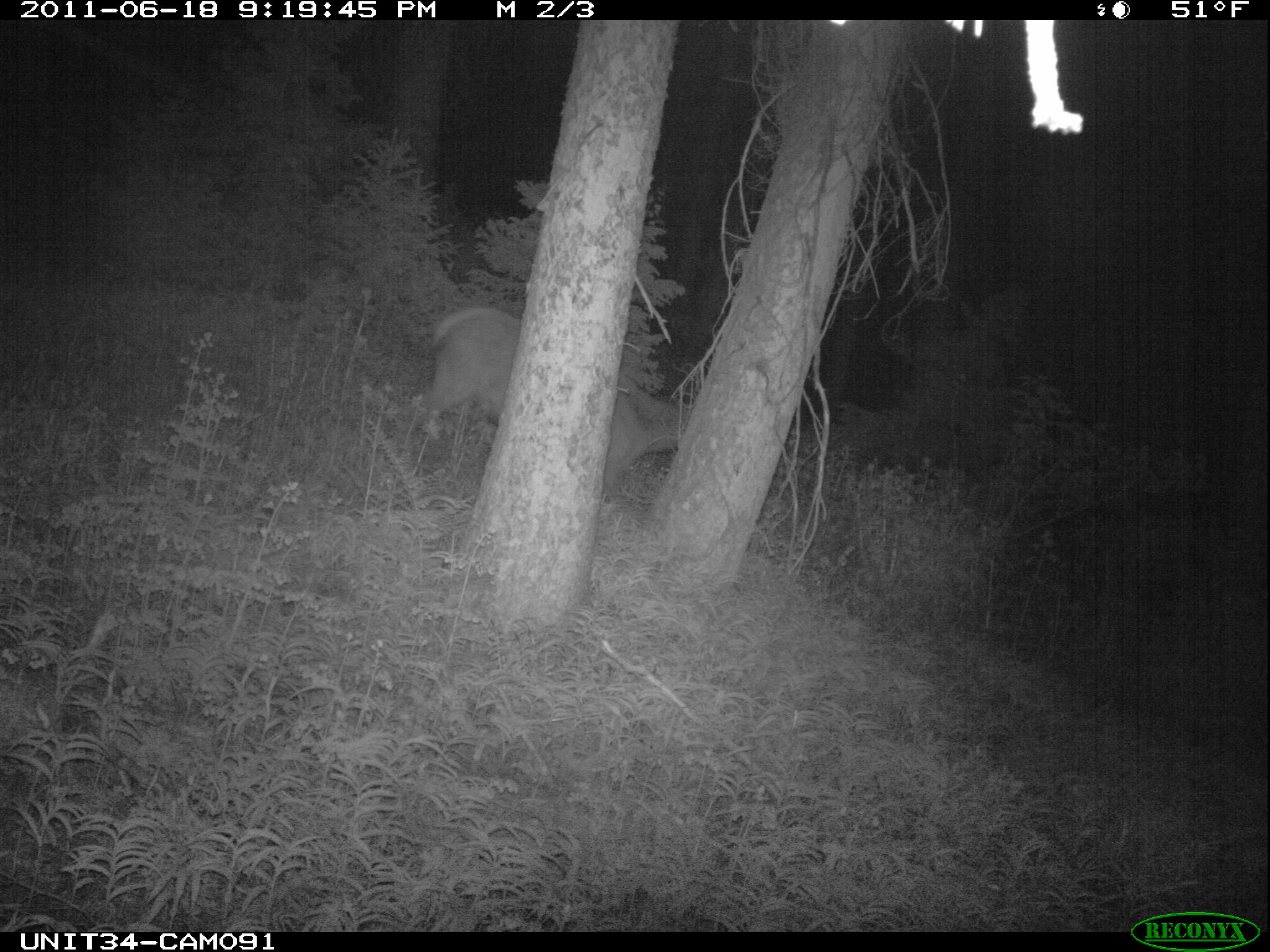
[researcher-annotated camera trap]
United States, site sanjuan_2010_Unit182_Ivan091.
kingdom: Animalia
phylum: Chordata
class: Mammalia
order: Artiodactyla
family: Cervidae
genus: Cervus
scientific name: Cervus elaphus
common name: red deer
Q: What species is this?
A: Cervus elaphus (red deer).